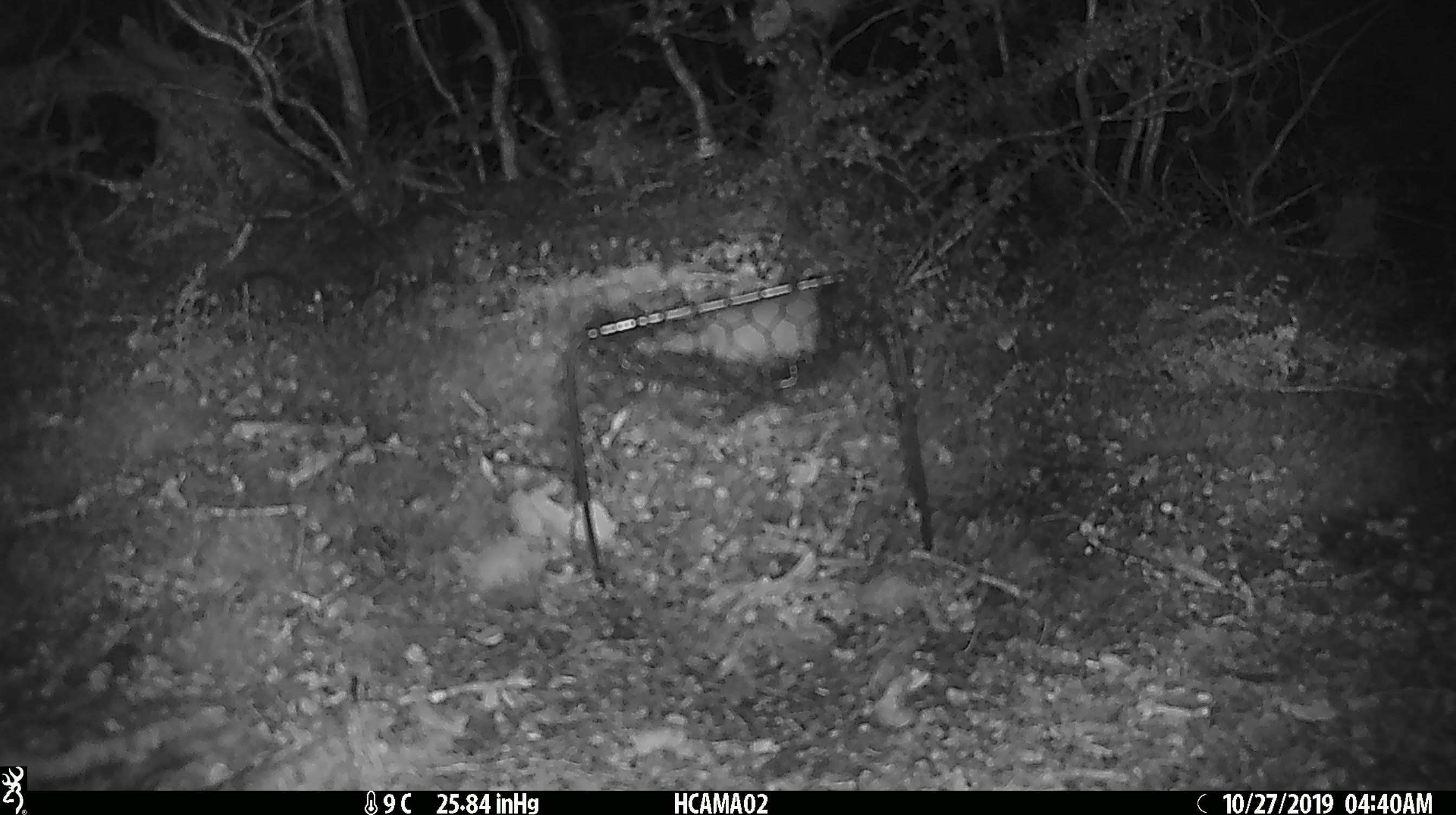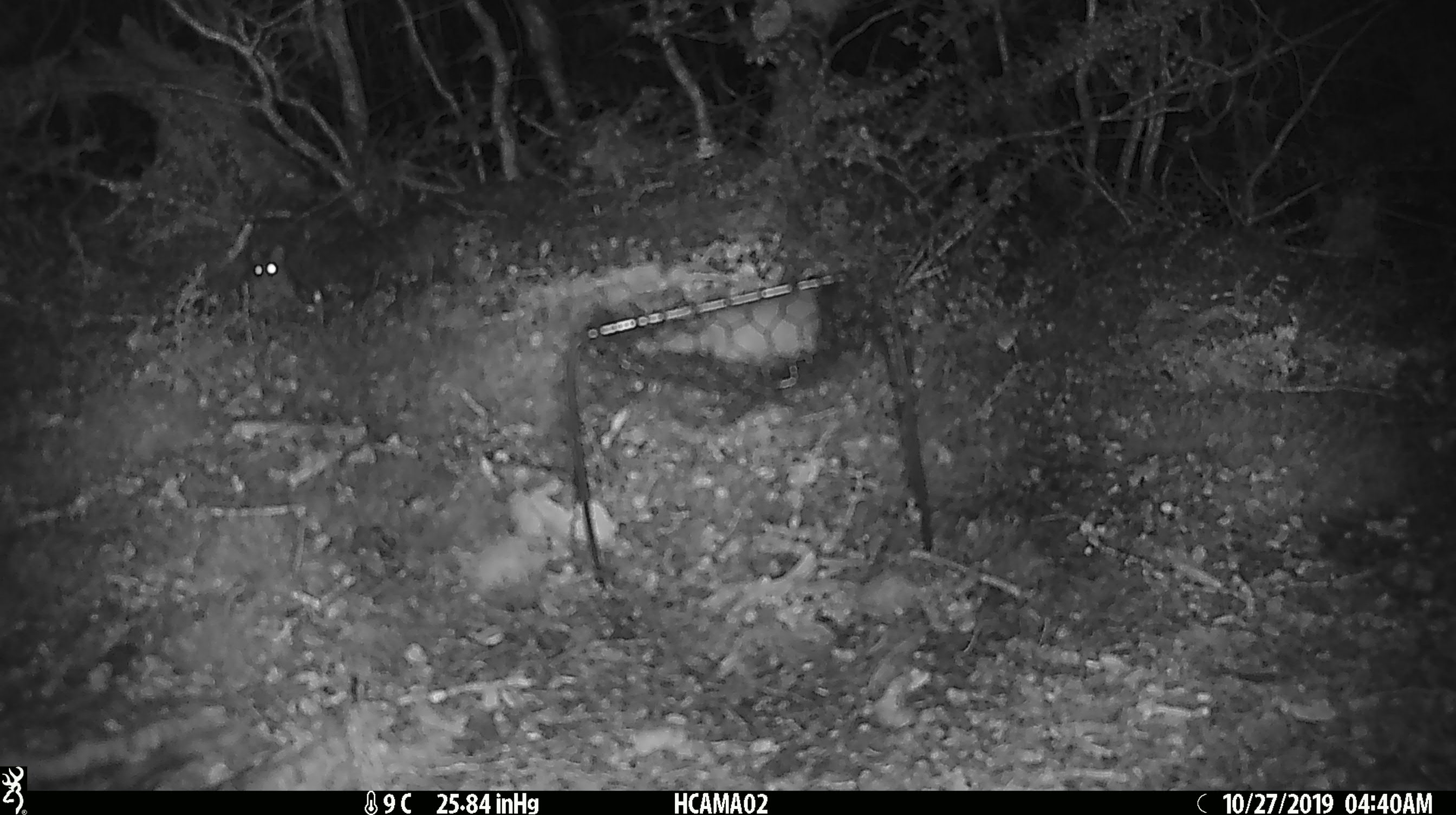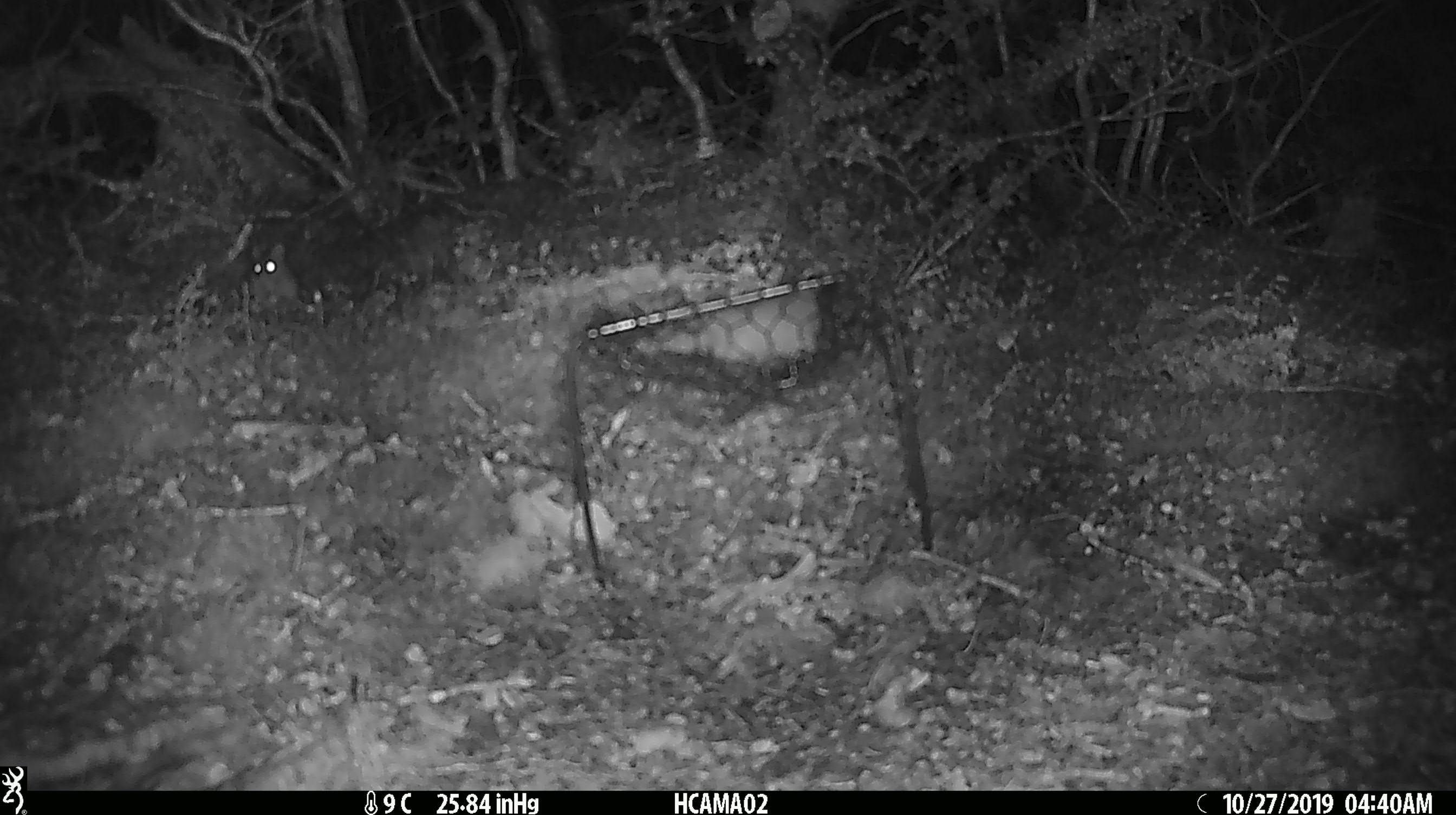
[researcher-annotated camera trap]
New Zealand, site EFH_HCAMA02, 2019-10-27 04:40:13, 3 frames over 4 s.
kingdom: Animalia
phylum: Chordata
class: Mammalia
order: Rodentia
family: Muridae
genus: Mus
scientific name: Mus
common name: mouse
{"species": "mouse (Mus)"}